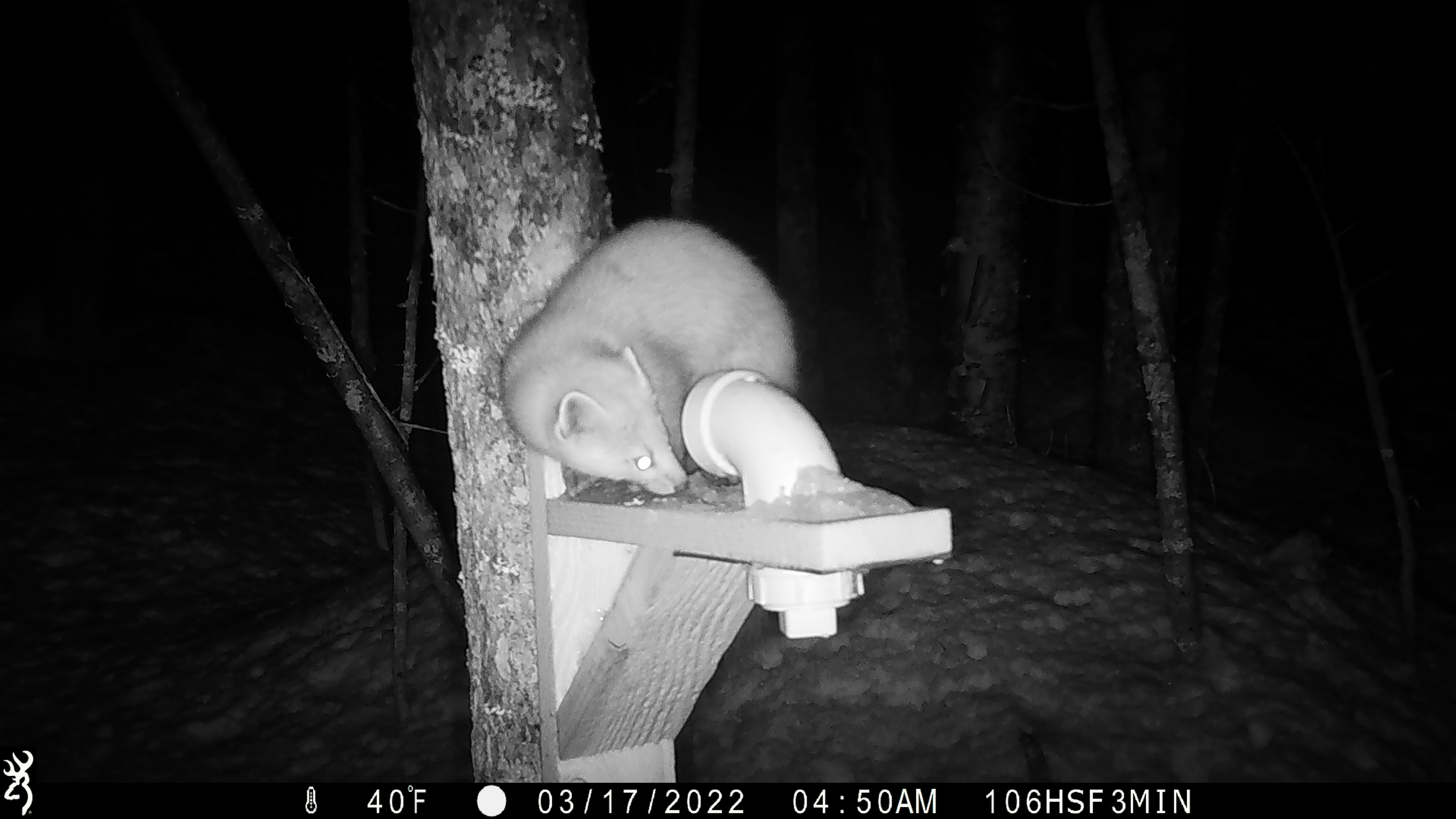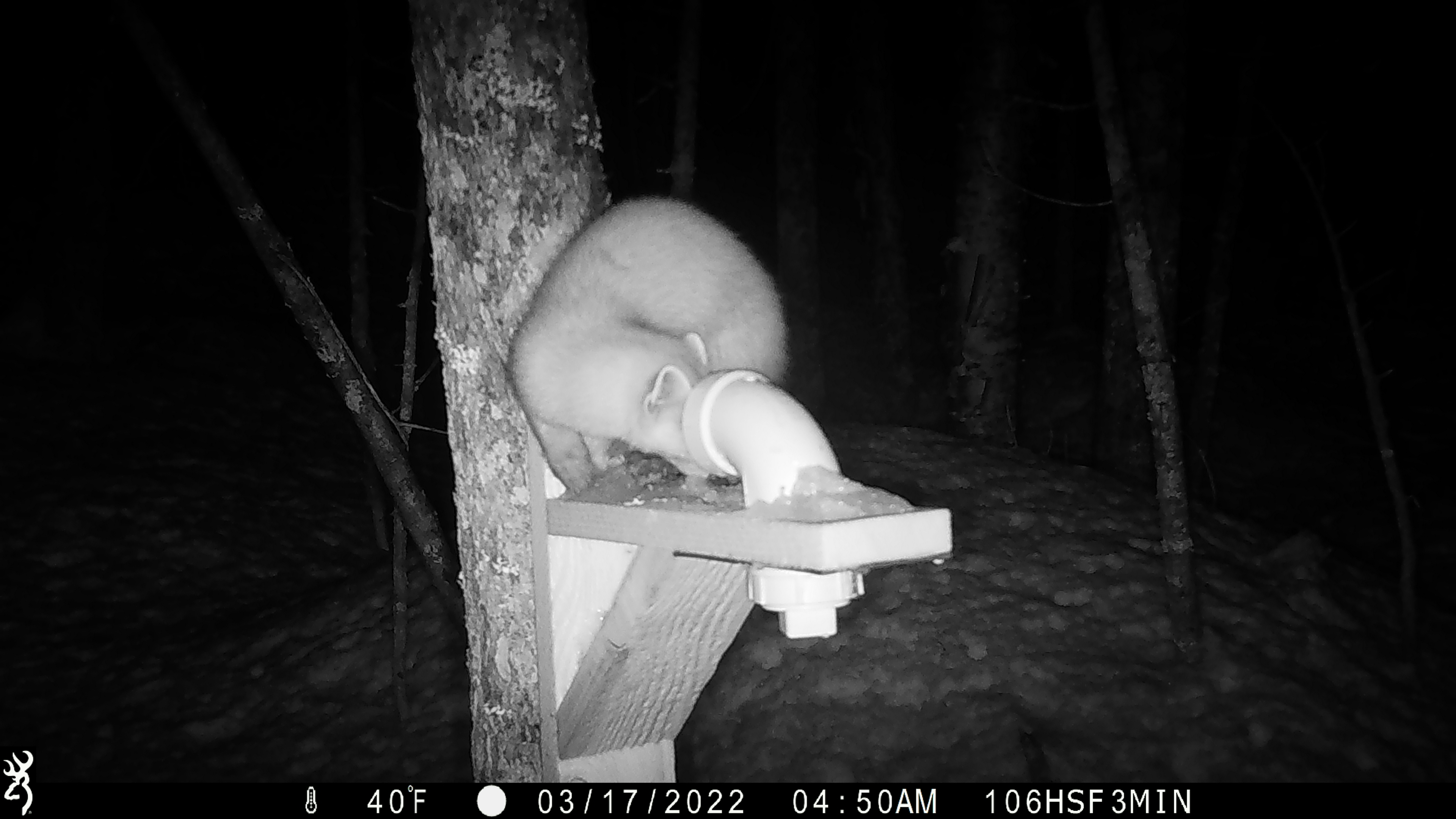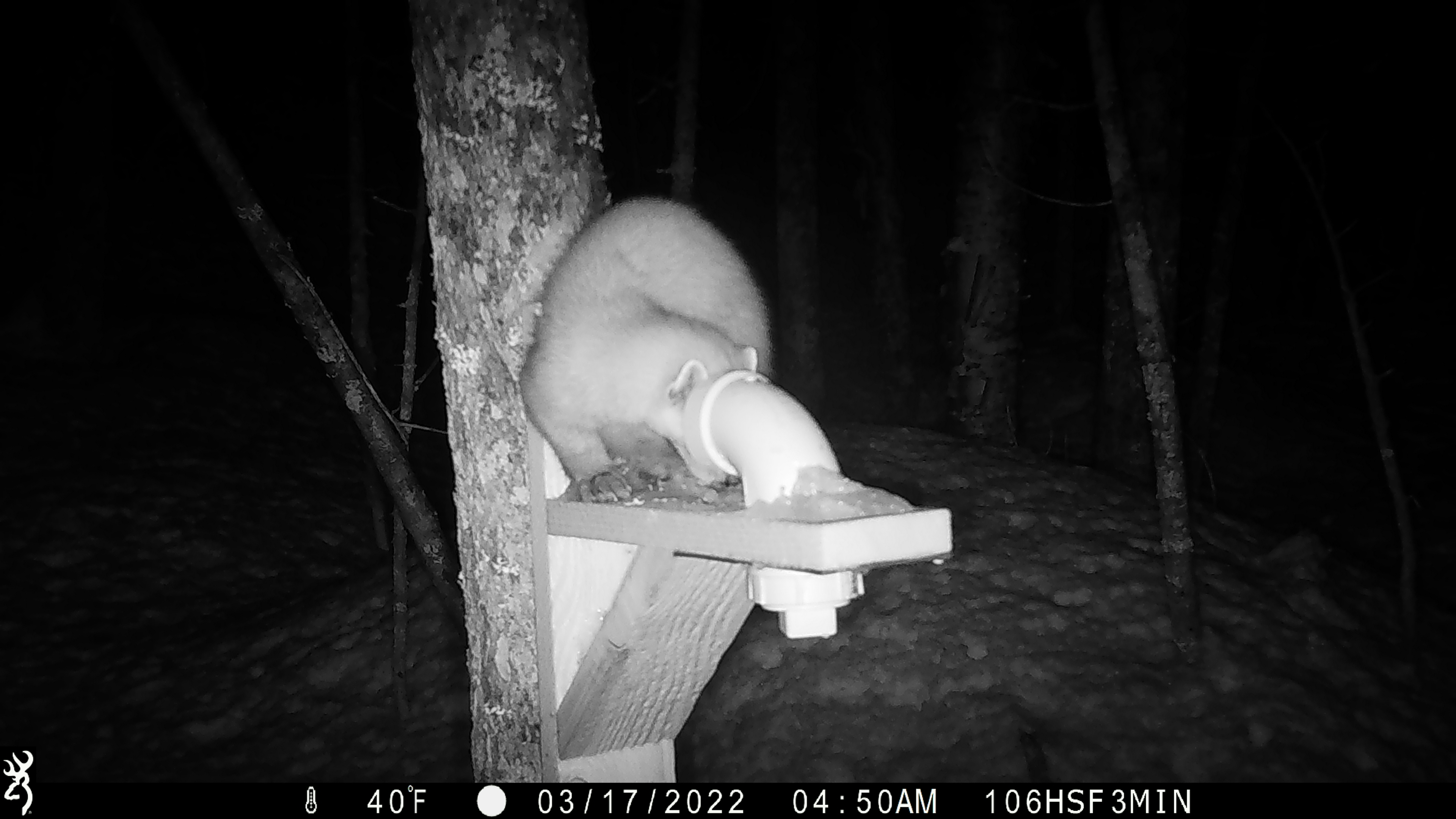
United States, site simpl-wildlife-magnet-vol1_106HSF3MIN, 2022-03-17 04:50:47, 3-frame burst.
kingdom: Animalia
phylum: Chordata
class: Mammalia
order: Carnivora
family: Mustelidae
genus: Martes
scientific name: Martes americana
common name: american marten